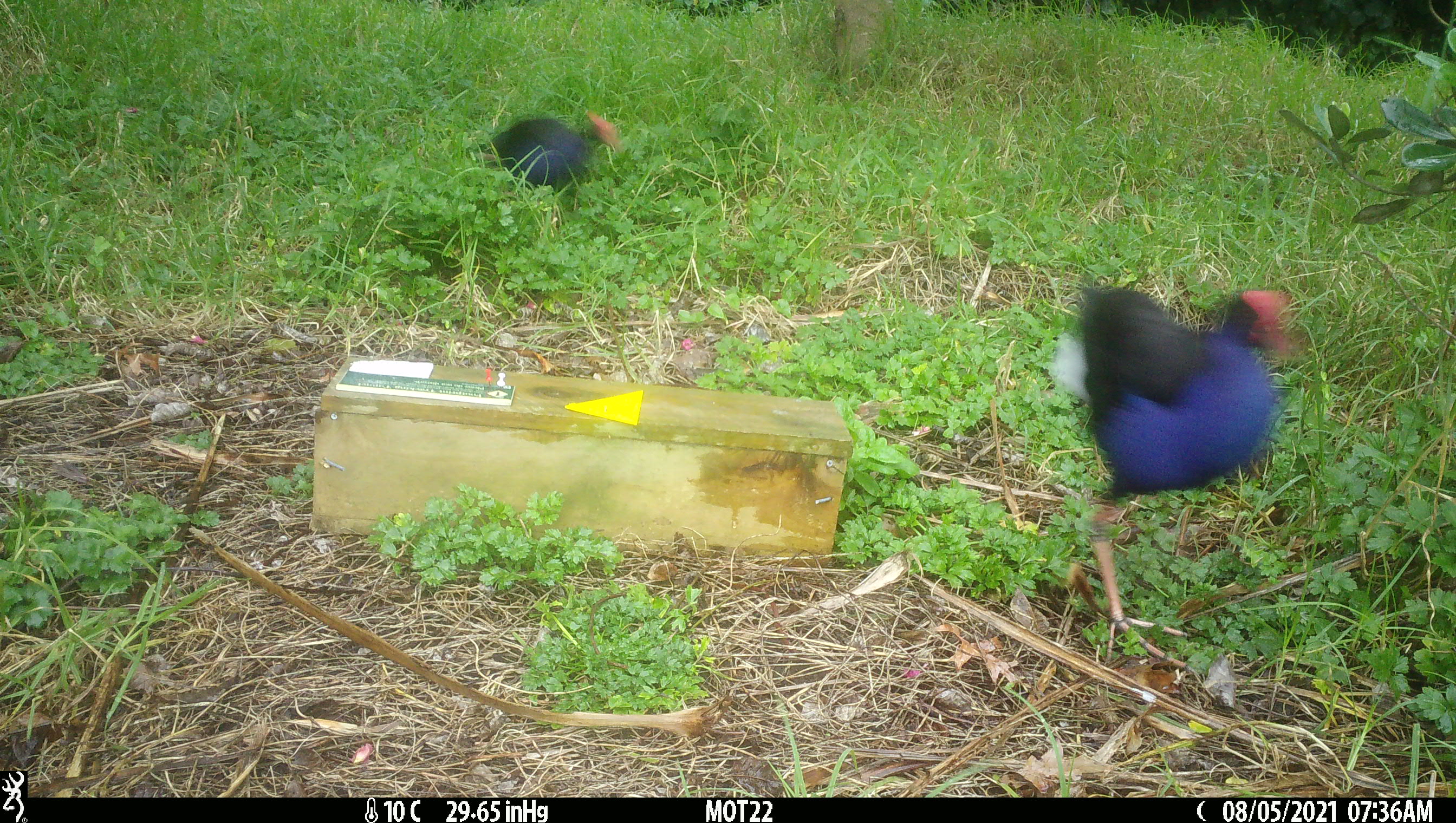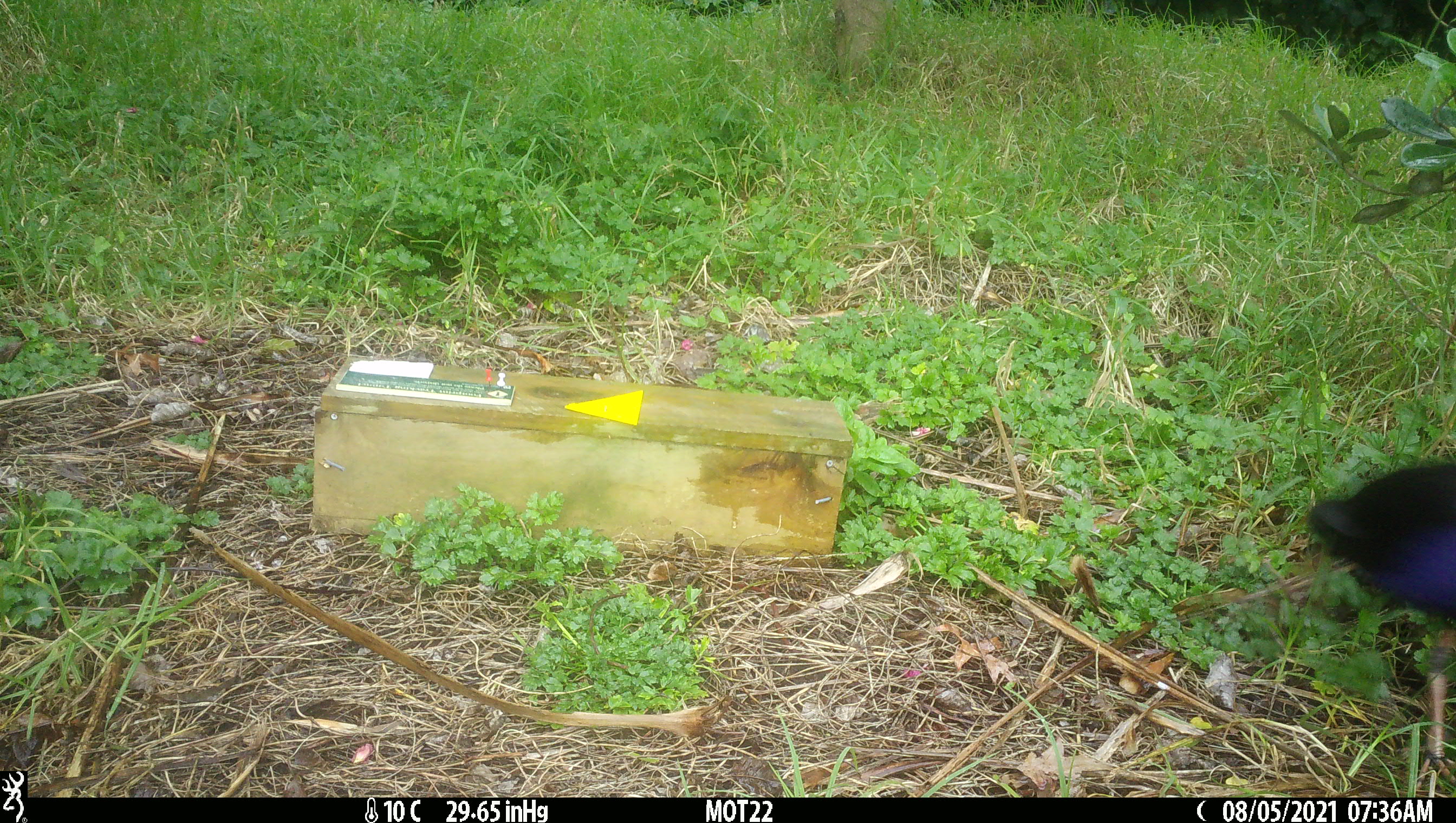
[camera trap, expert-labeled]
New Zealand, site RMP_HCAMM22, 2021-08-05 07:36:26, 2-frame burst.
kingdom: Animalia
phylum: Chordata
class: Aves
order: Gruiformes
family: Rallidae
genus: Porphyrio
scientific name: Porphyrio melanotus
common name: australasian swamphen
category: pukeko